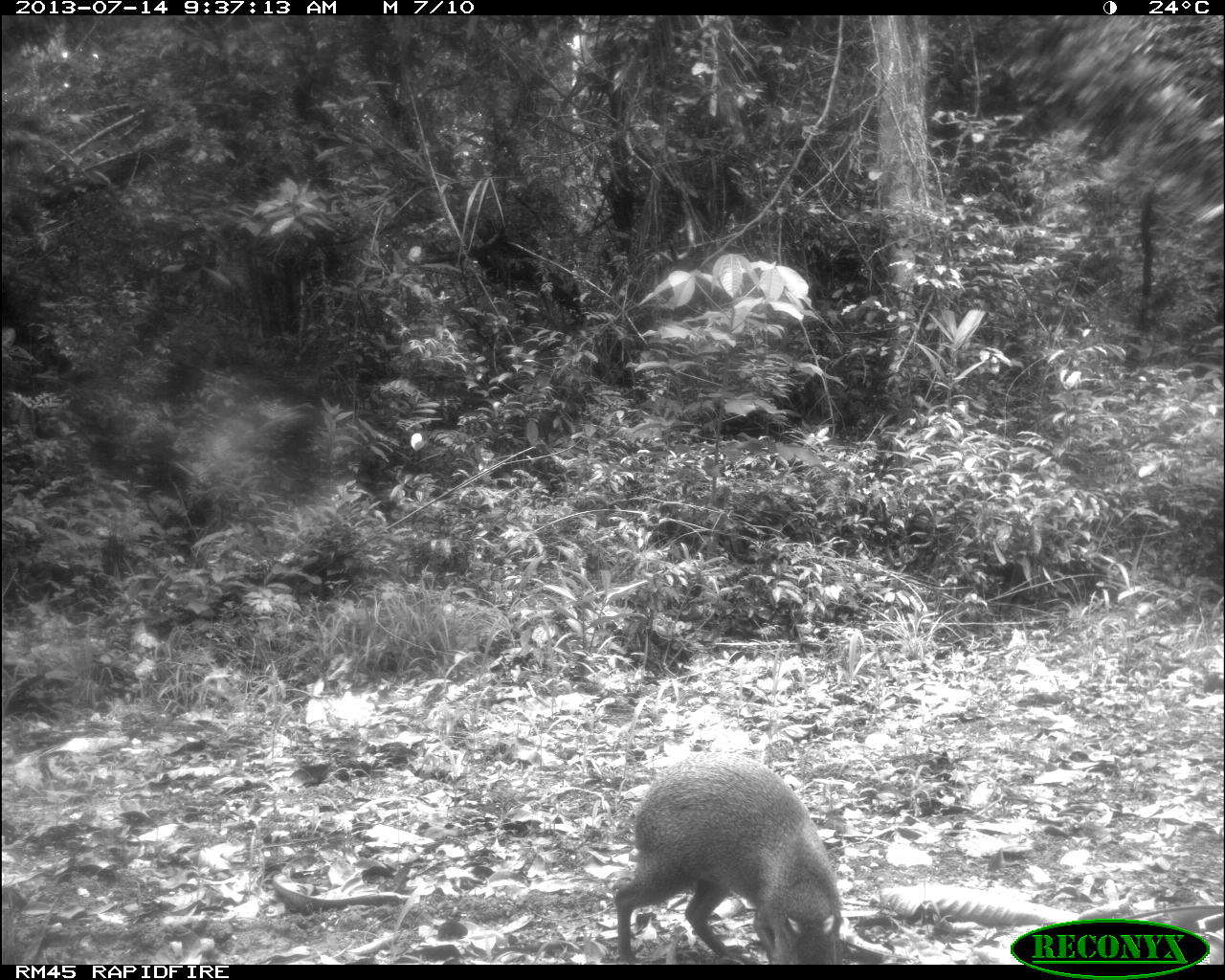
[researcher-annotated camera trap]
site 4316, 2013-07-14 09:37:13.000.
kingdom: Animalia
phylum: Chordata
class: Mammalia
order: Rodentia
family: Dasyproctidae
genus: Dasyprocta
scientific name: Dasyprocta punctata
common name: central american agouti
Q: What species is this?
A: Dasyprocta punctata (central american agouti).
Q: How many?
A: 1.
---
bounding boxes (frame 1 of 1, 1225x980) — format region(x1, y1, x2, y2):
dasyprocta punctata: region(612, 751, 844, 962)